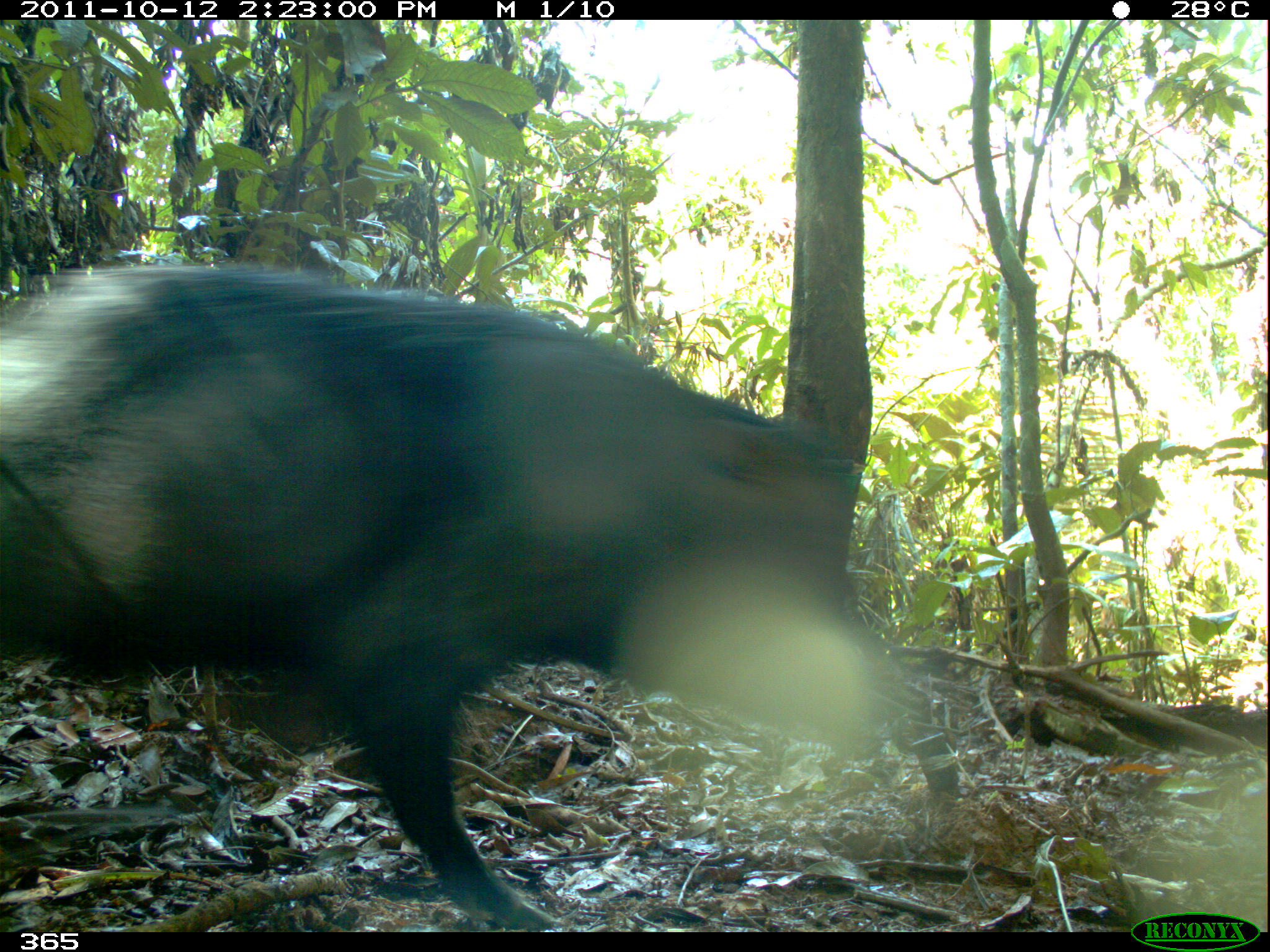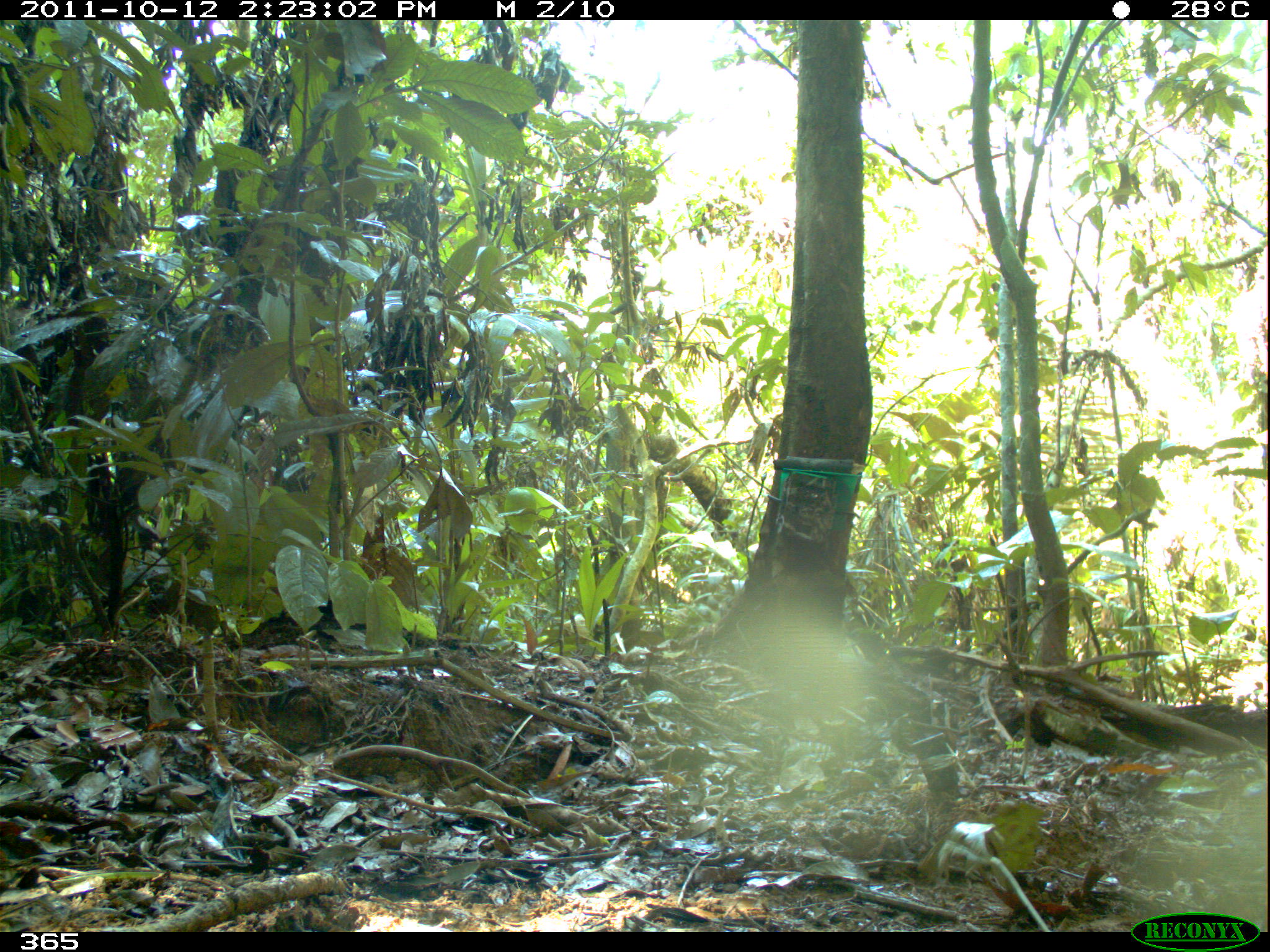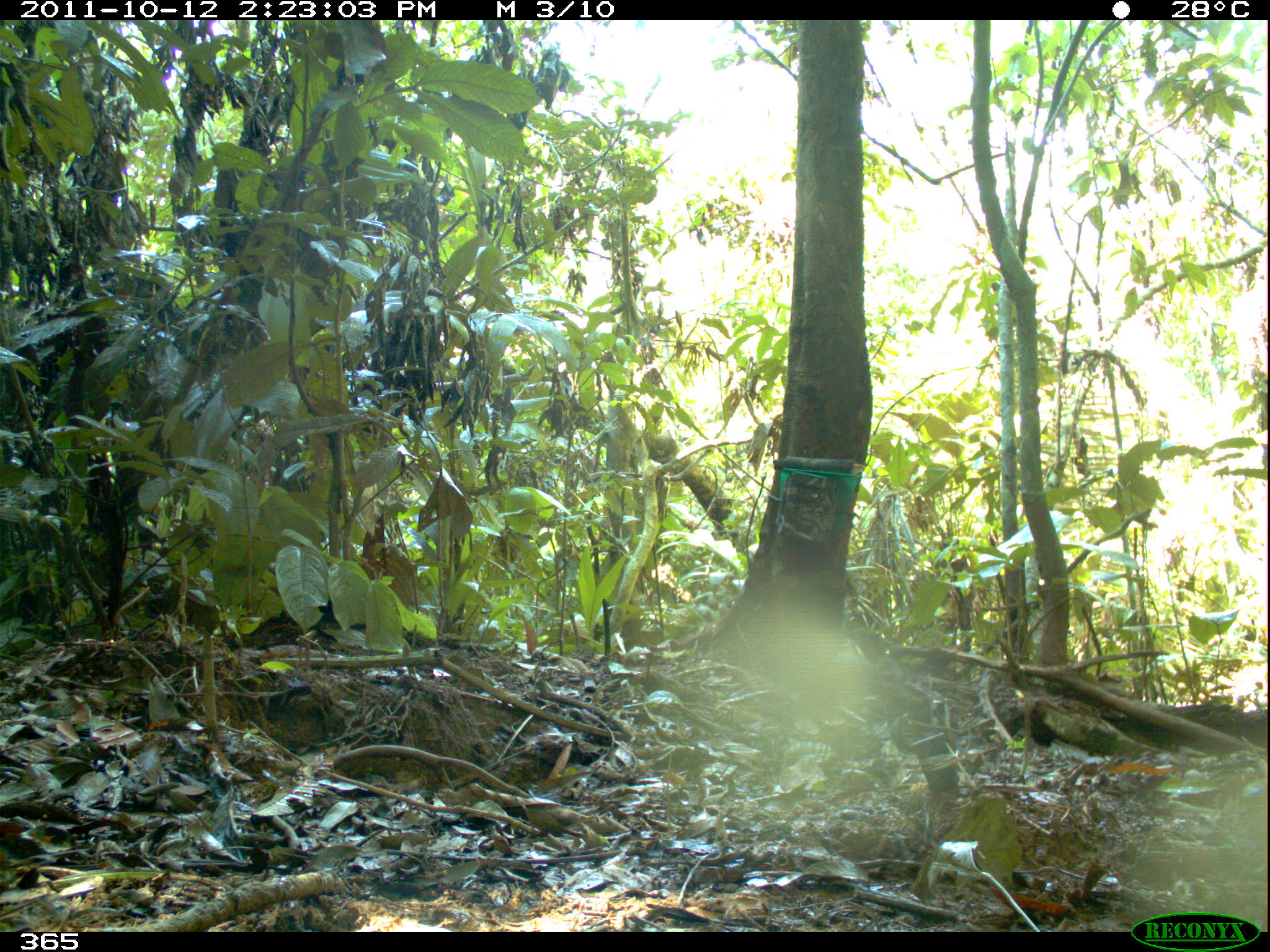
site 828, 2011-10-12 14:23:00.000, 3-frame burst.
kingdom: Animalia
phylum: Chordata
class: Mammalia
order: Artiodactyla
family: Tayassuidae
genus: Tayassu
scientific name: Tayassu pecari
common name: white-lipped peccary